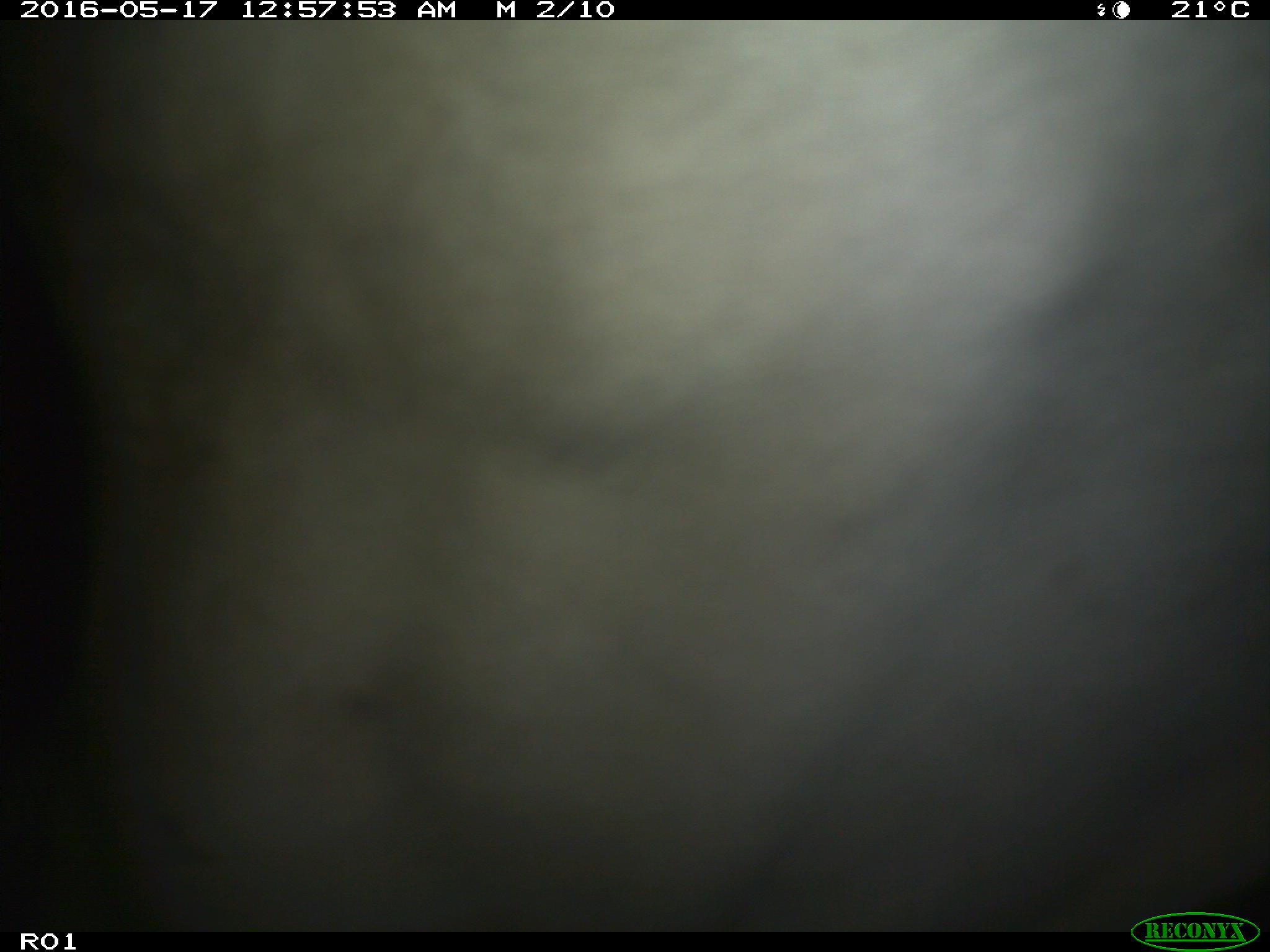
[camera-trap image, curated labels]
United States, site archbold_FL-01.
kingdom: Animalia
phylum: Chordata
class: Mammalia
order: Artiodactyla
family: Bovidae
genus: Bos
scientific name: Bos taurus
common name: domestic cow